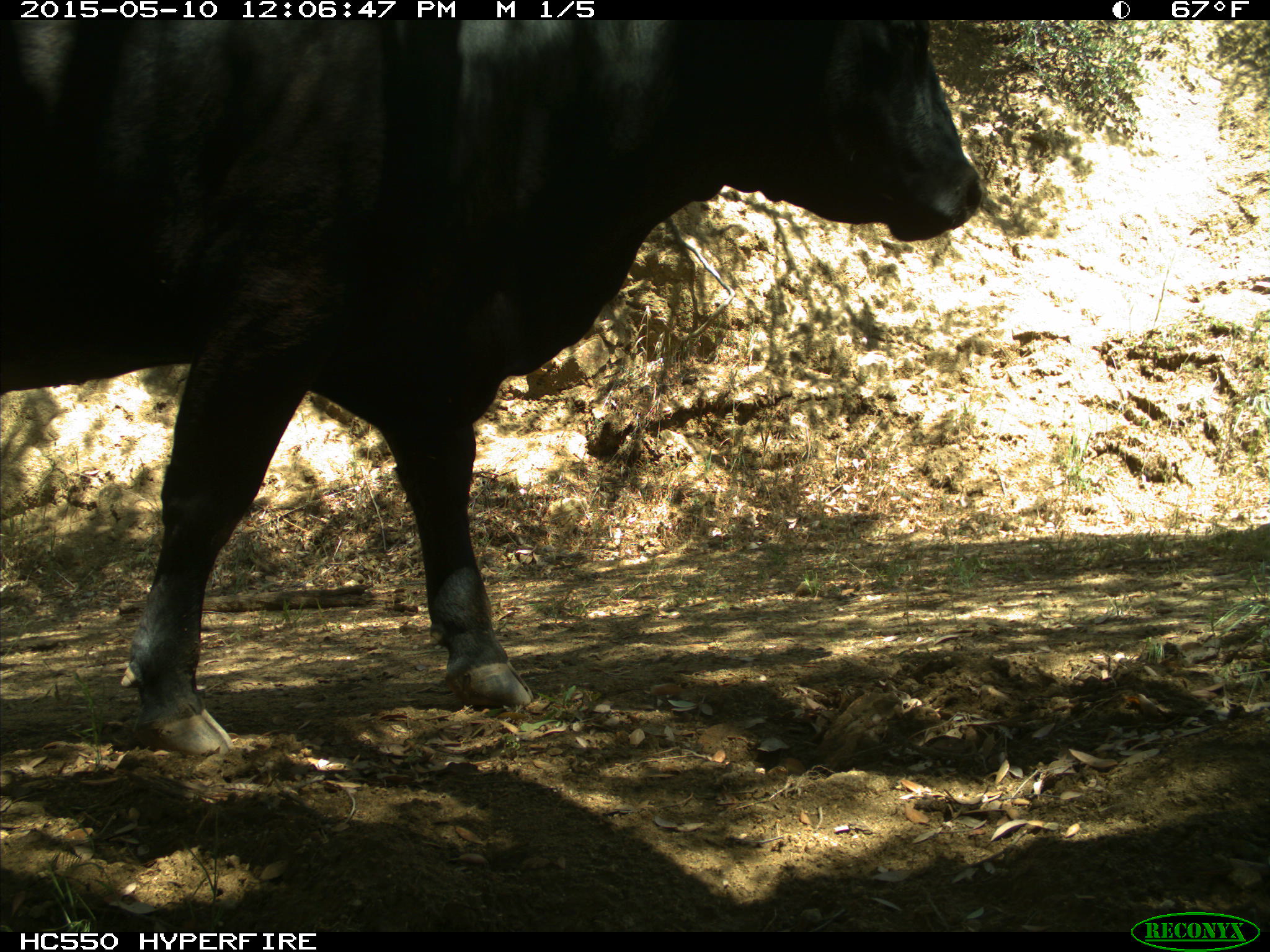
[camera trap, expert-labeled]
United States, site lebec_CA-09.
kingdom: Animalia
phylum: Chordata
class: Mammalia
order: Artiodactyla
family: Bovidae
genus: Bos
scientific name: Bos taurus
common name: domestic cow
Bos taurus (domestic cow).